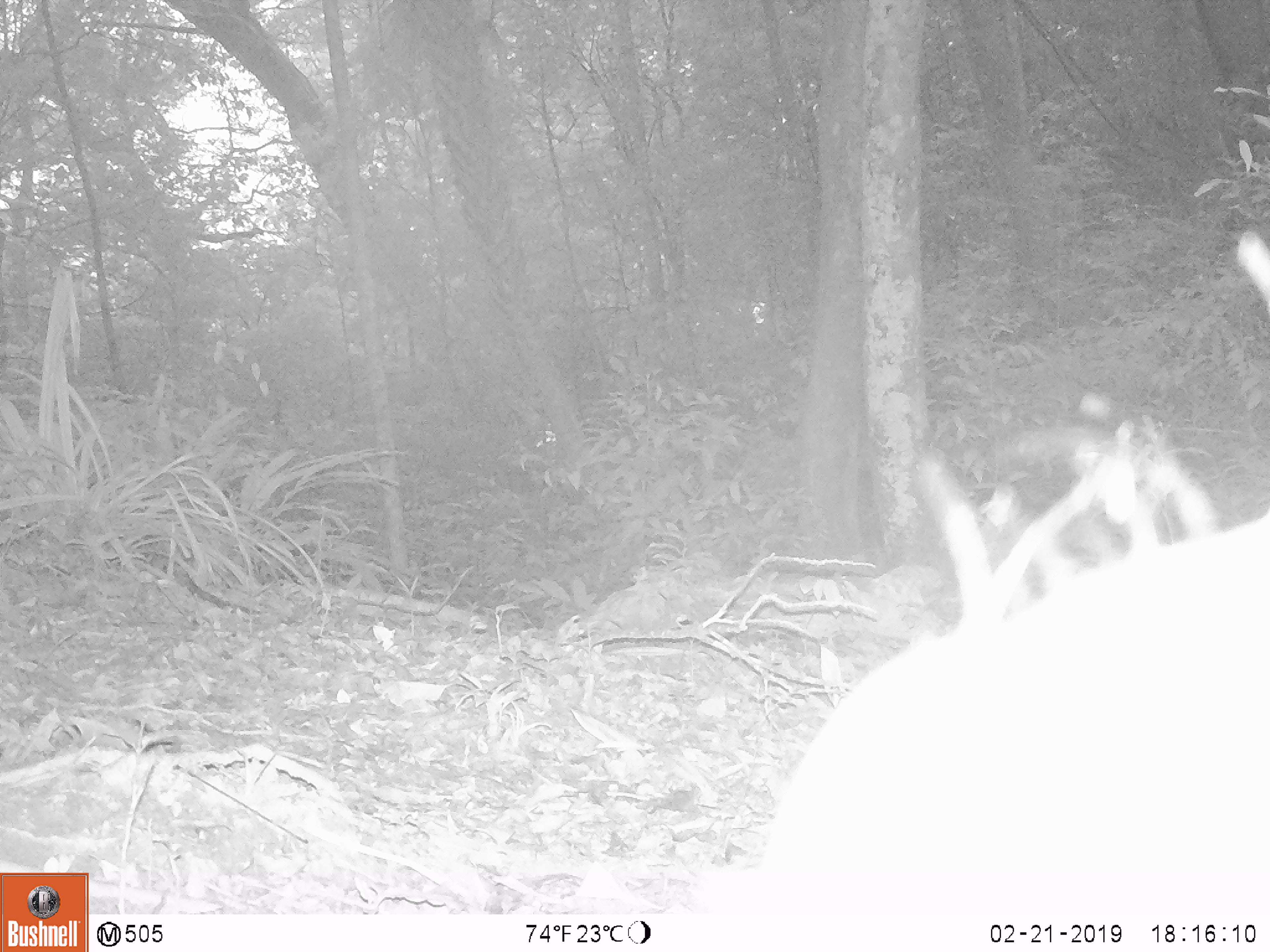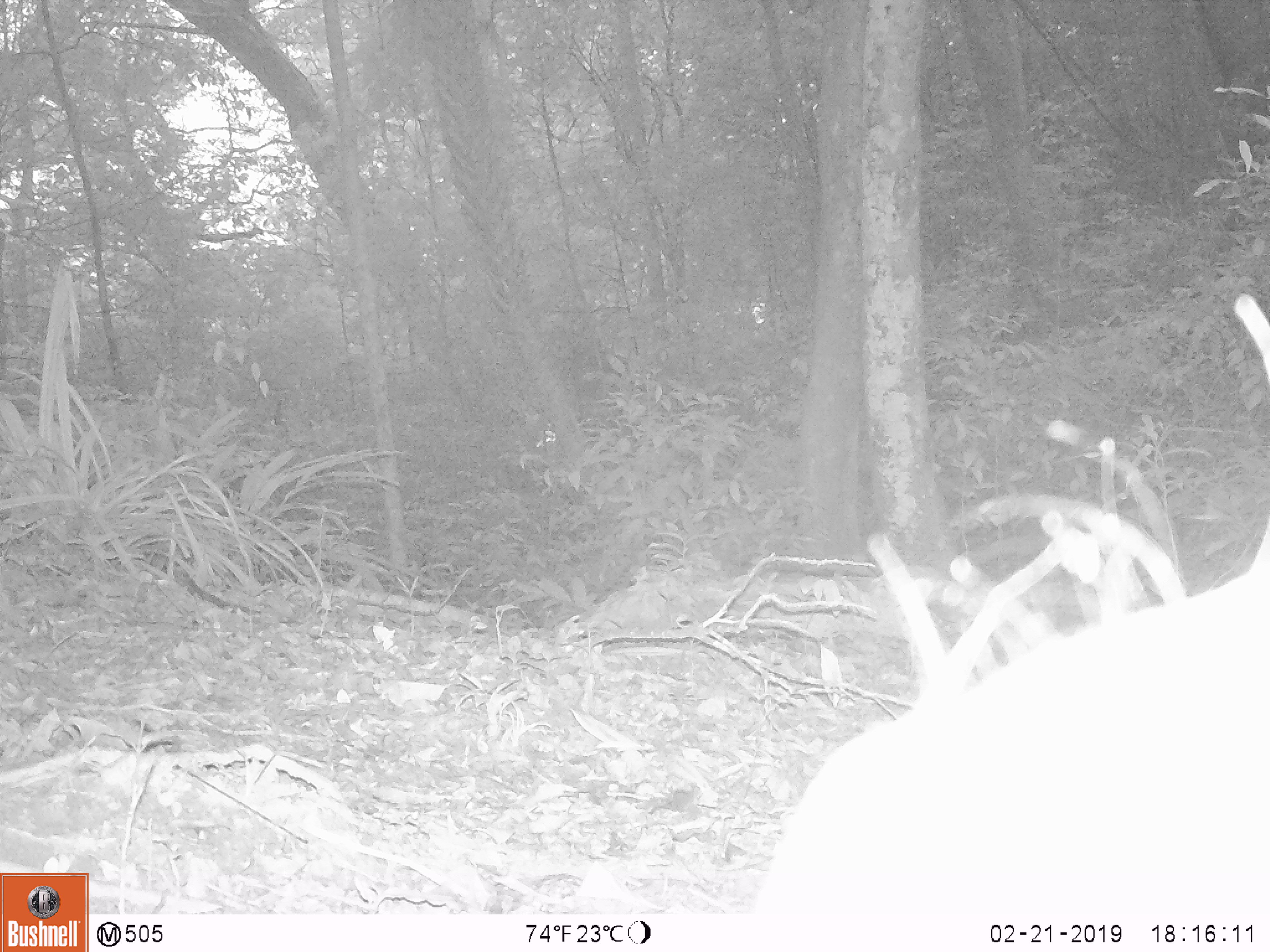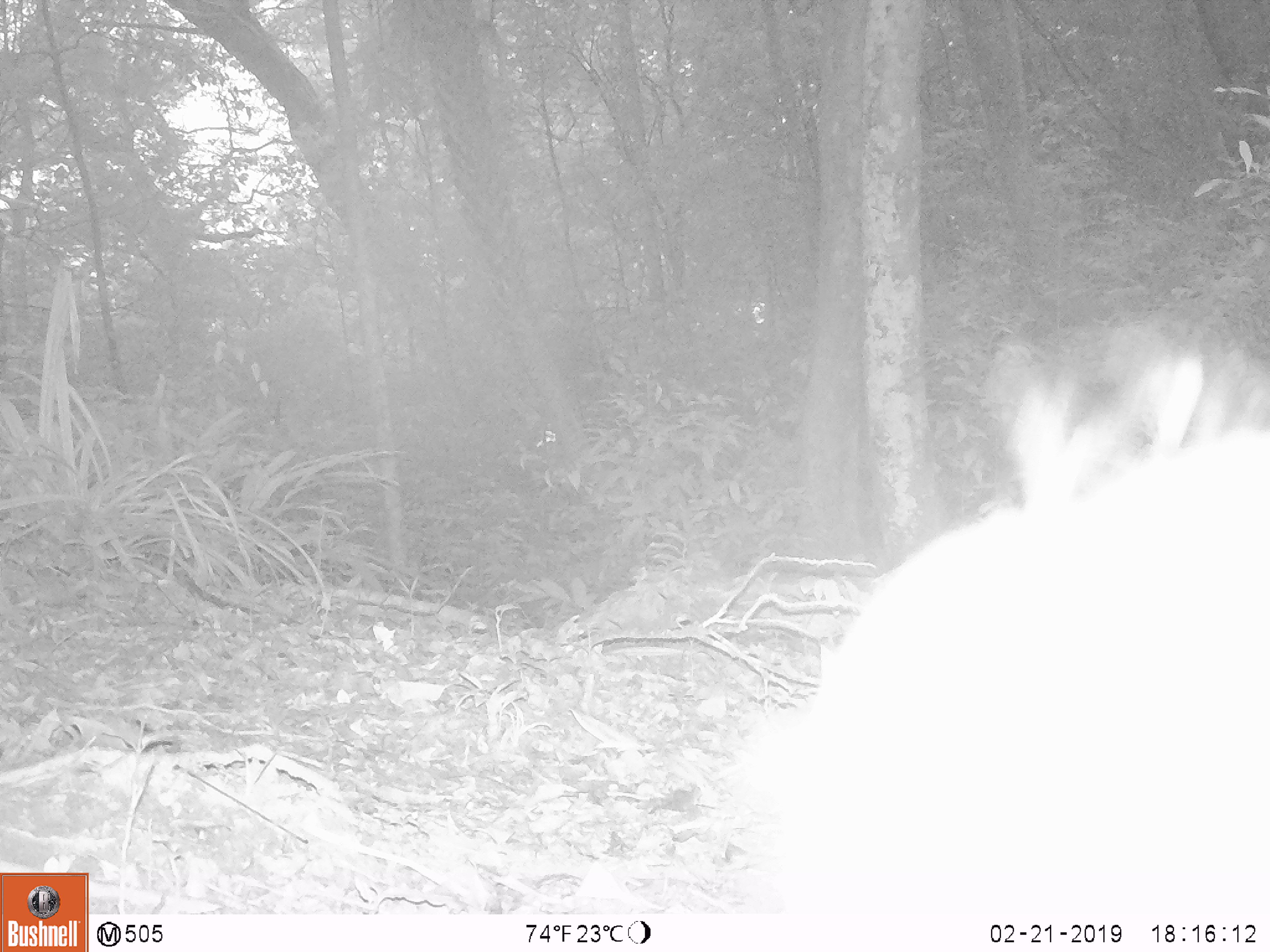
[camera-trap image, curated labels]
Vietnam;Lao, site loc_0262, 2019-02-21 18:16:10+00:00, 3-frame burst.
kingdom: Animalia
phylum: Chordata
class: Mammalia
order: Artiodactyla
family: Cervidae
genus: Rusa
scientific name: Rusa unicolor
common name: sambar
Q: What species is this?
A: Sambar (Rusa unicolor).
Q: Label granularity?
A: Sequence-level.